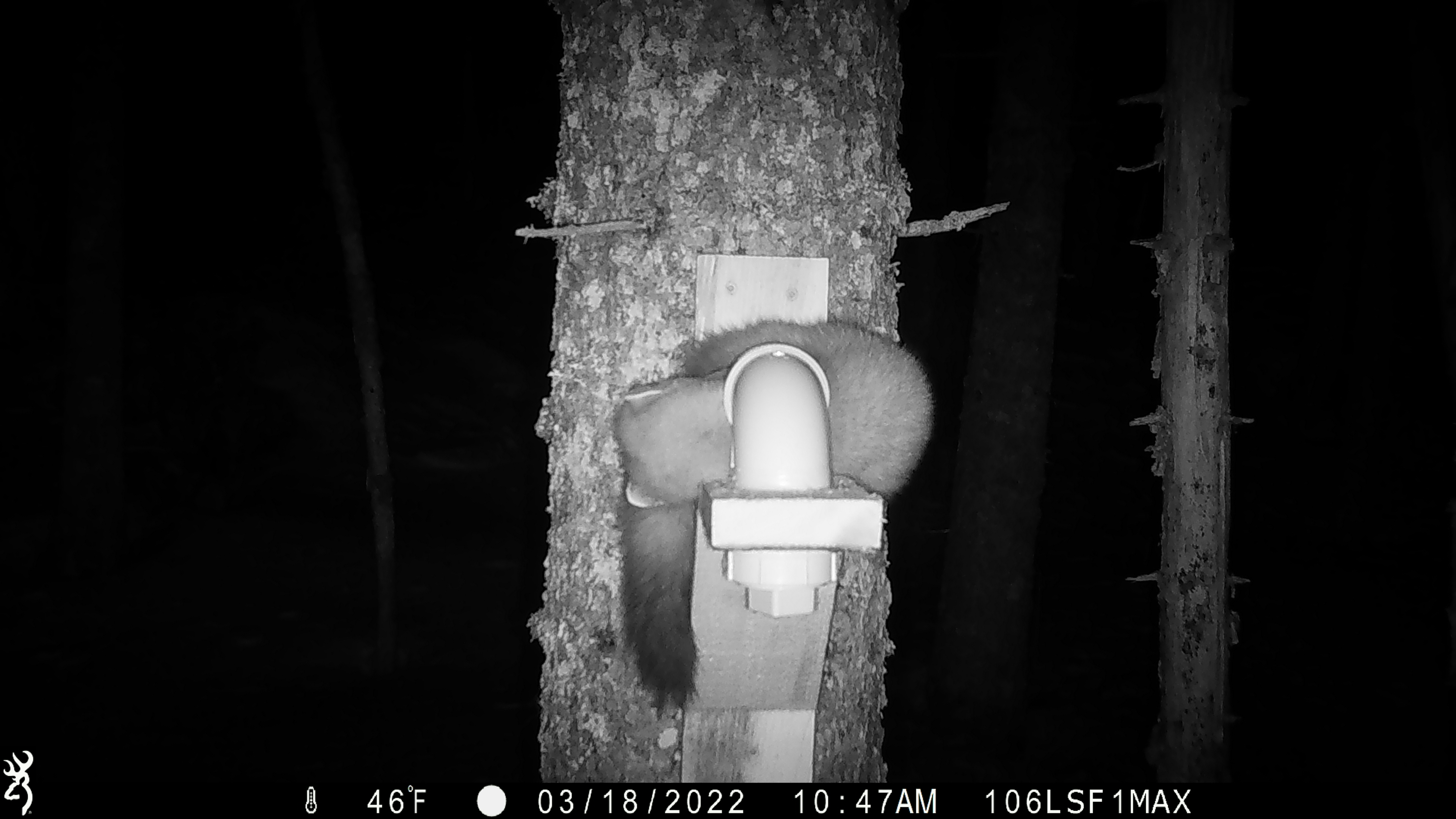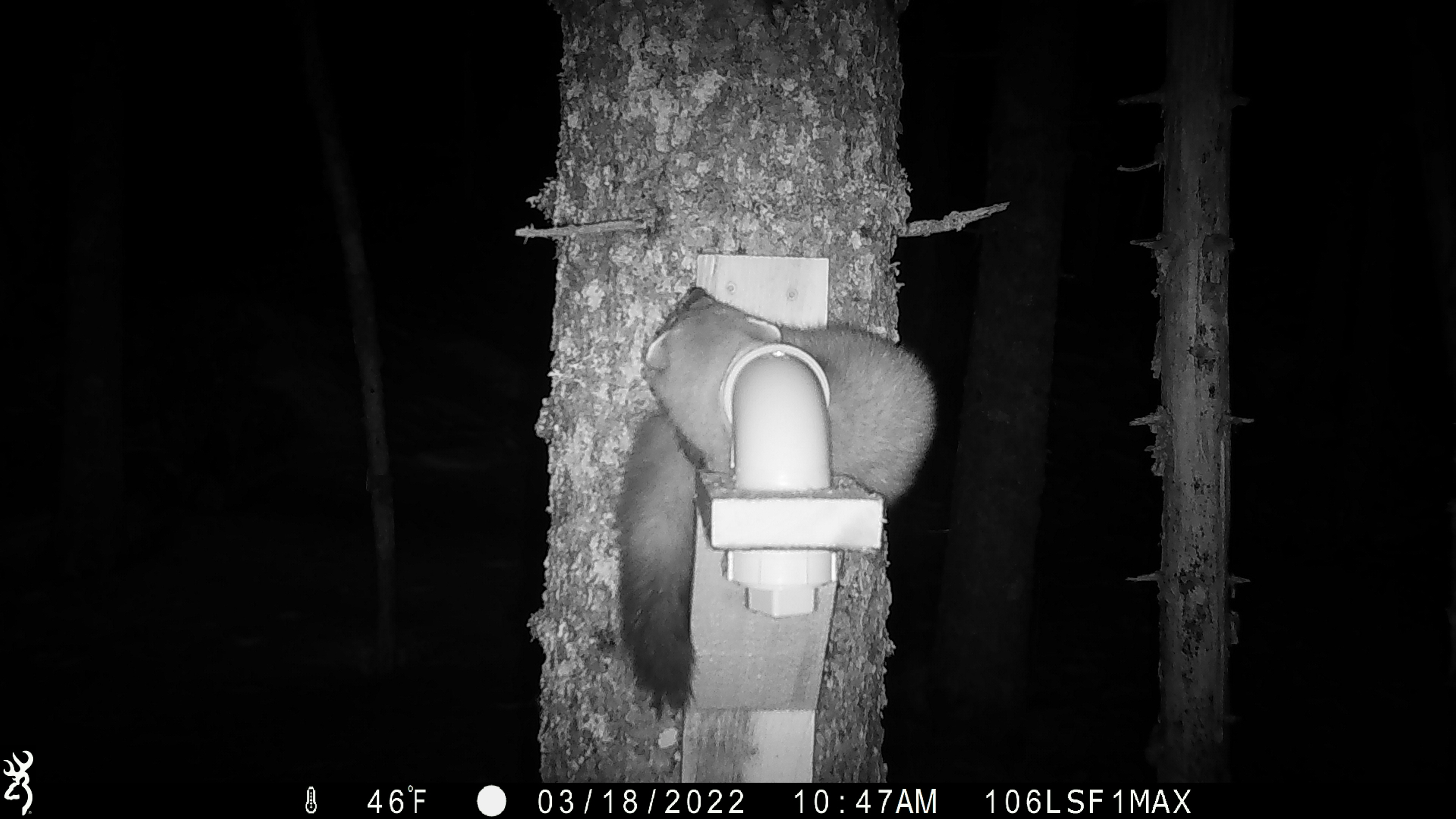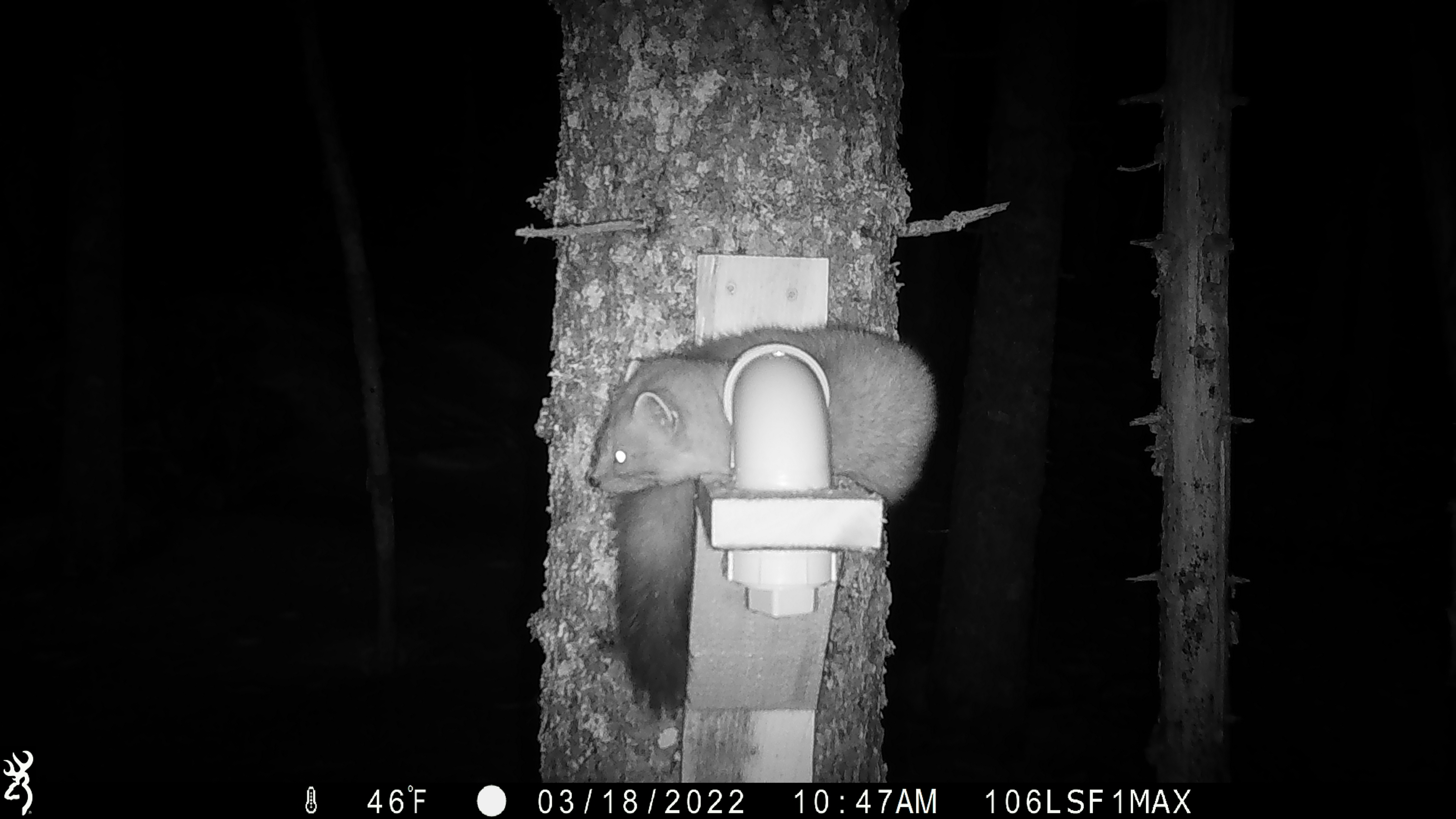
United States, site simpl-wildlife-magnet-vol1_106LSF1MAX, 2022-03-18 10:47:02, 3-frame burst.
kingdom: Animalia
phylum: Chordata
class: Mammalia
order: Carnivora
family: Mustelidae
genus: Martes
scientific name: Martes americana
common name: american marten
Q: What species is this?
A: American marten (Martes americana).